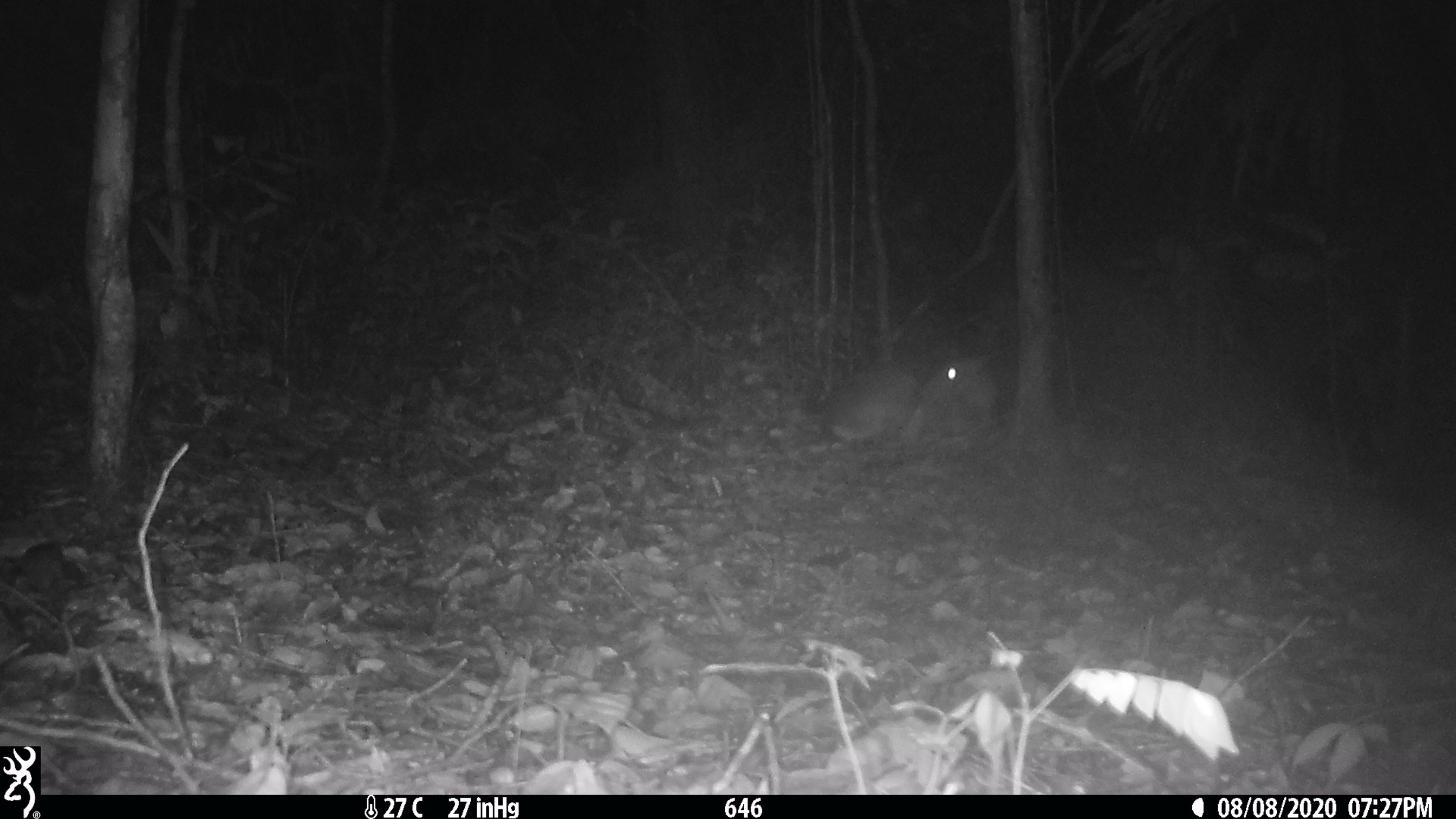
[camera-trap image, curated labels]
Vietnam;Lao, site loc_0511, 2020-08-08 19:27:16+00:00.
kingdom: Animalia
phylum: Chordata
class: Mammalia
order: Artiodactyla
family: Cervidae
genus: Muntiacus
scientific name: Muntiacus vuquangensis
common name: large-antlered muntjac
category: large antlered muntjac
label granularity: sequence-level